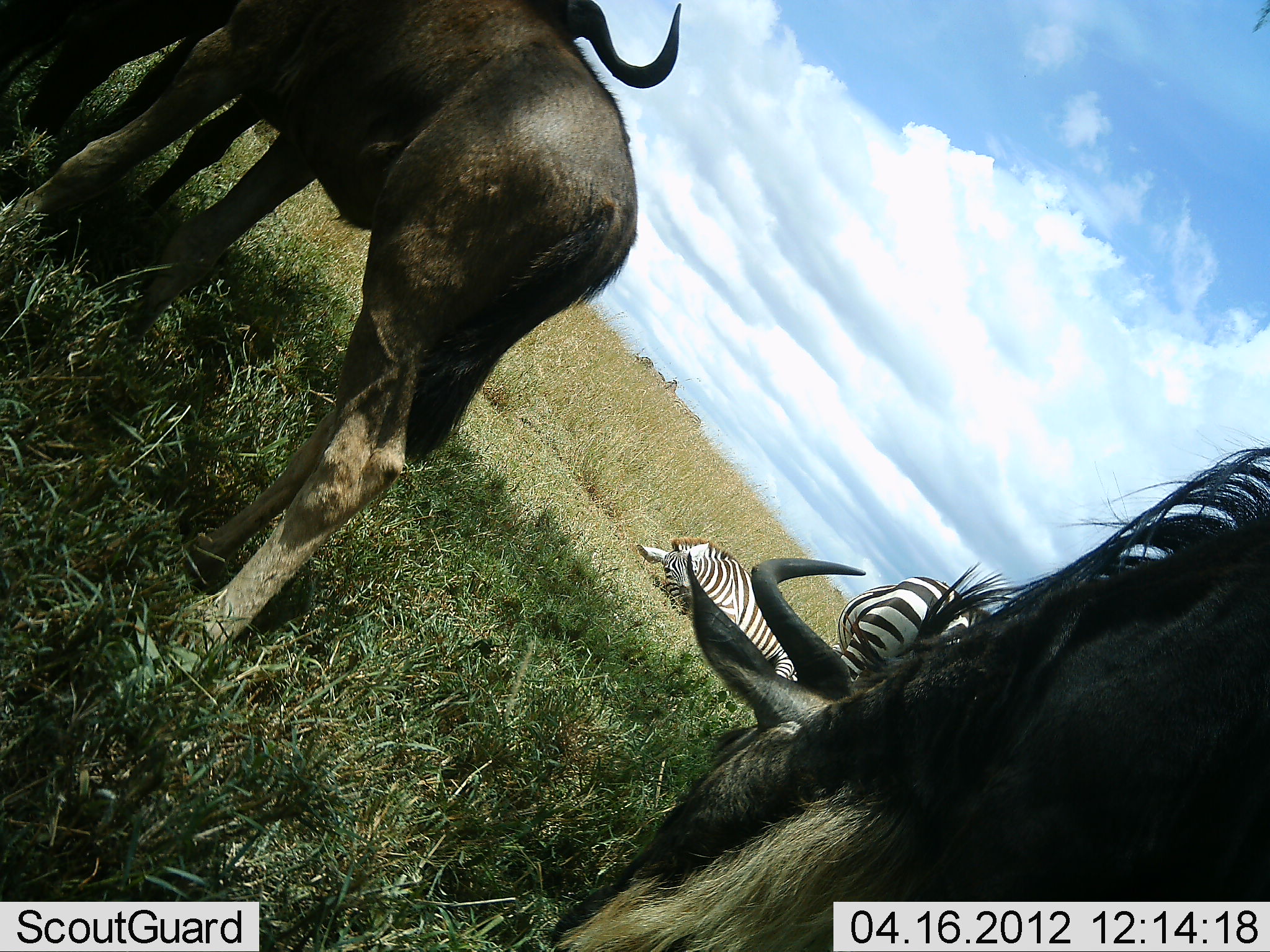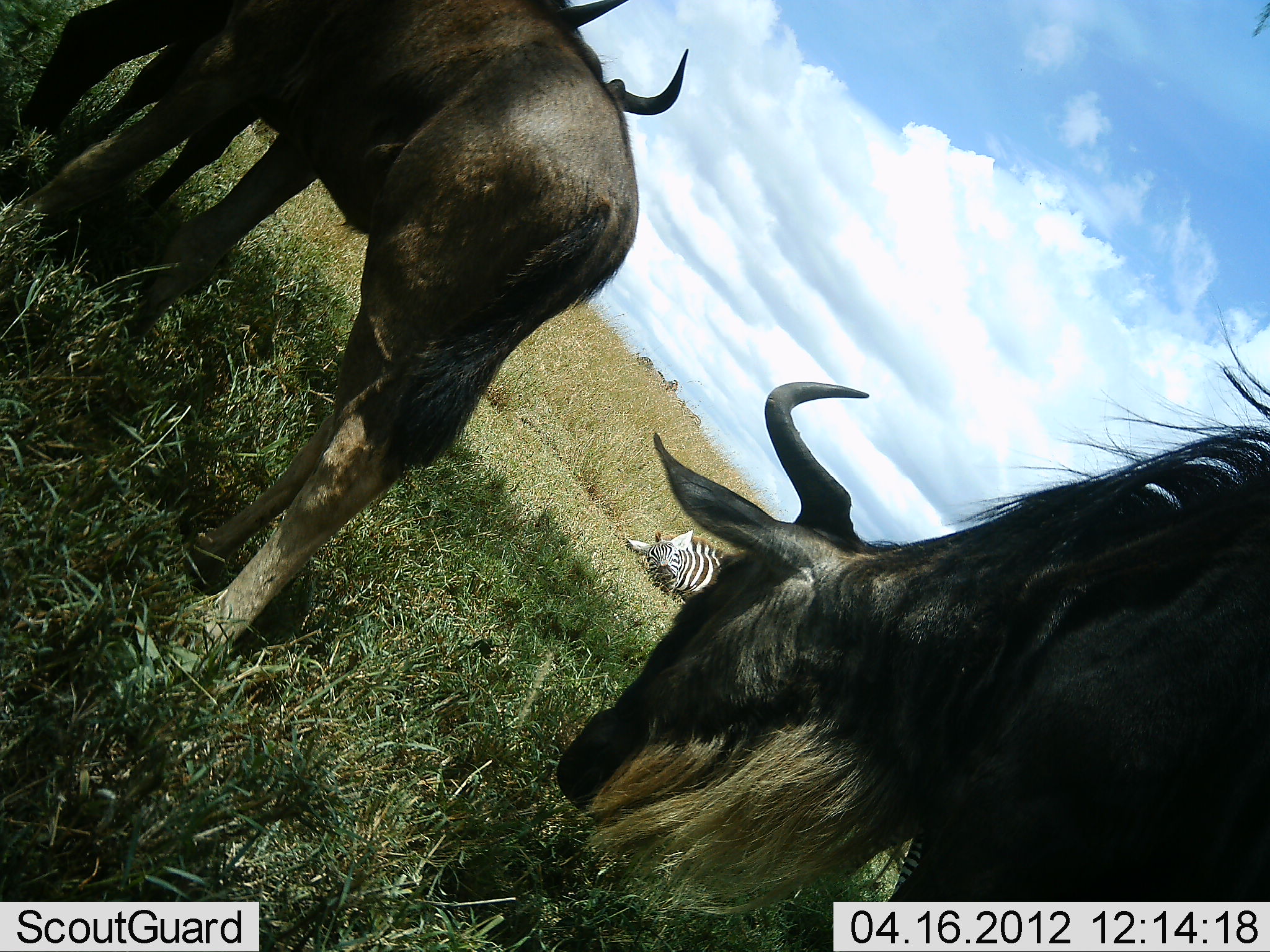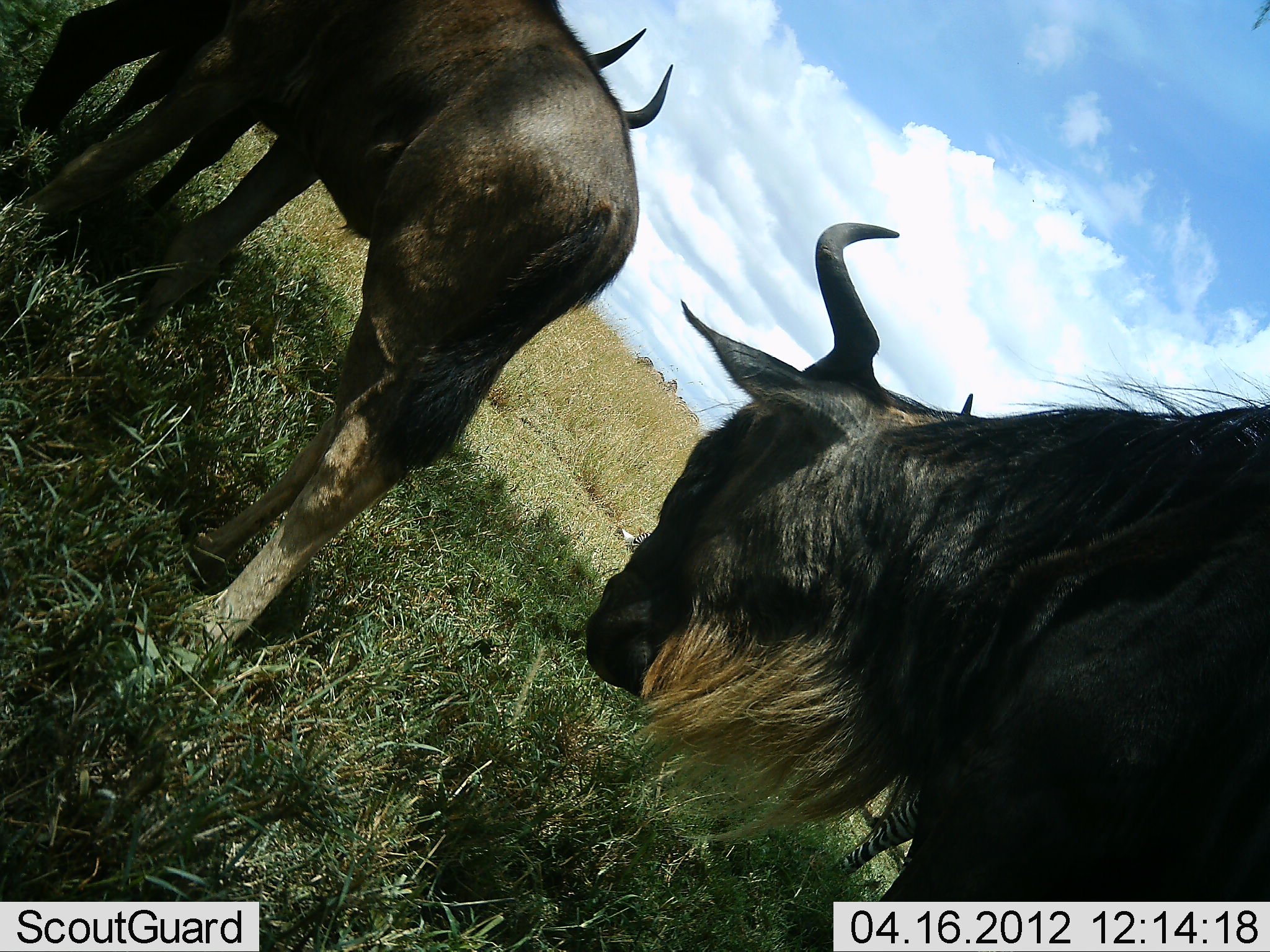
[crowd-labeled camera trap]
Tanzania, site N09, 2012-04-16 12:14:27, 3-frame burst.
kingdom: Animalia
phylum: Chordata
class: Mammalia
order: Artiodactyla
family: Bovidae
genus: Connochaetes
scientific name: Connochaetes taurinus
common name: blue wildebeest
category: wildebeest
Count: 3.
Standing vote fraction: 64%.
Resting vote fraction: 16%.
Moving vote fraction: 8%.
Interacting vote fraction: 0%.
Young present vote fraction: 4%.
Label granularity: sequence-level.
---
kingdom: Animalia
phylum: Chordata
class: Mammalia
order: Perissodactyla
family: Equidae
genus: Equus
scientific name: Equus quagga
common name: plains zebra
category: zebra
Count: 2.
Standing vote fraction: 48%.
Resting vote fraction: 92%.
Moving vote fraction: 4%.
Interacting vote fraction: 4%.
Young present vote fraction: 0%.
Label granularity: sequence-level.